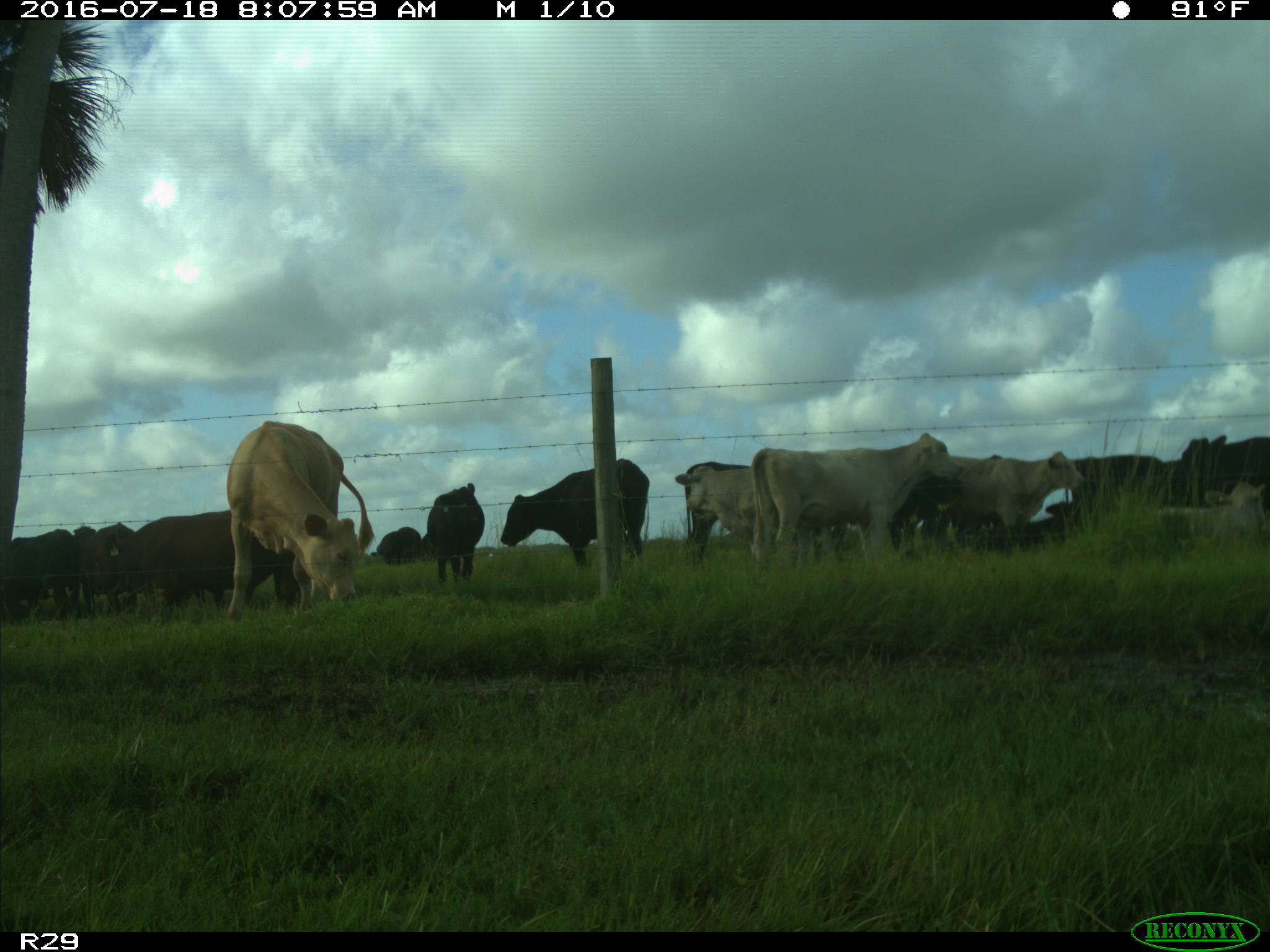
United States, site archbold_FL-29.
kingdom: Animalia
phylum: Chordata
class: Mammalia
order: Artiodactyla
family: Bovidae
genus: Bos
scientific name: Bos taurus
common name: domestic cow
Bos taurus (domestic cow).